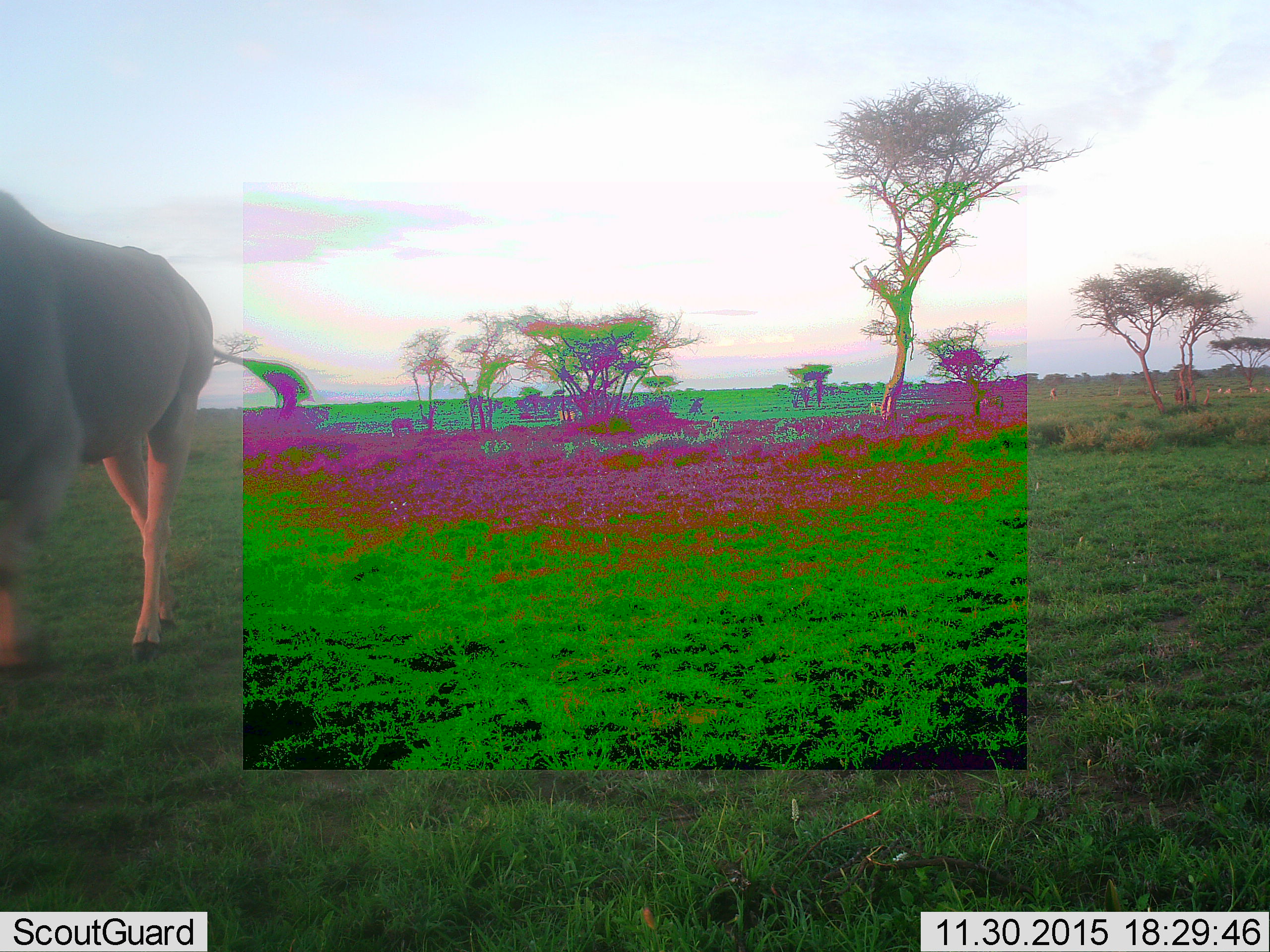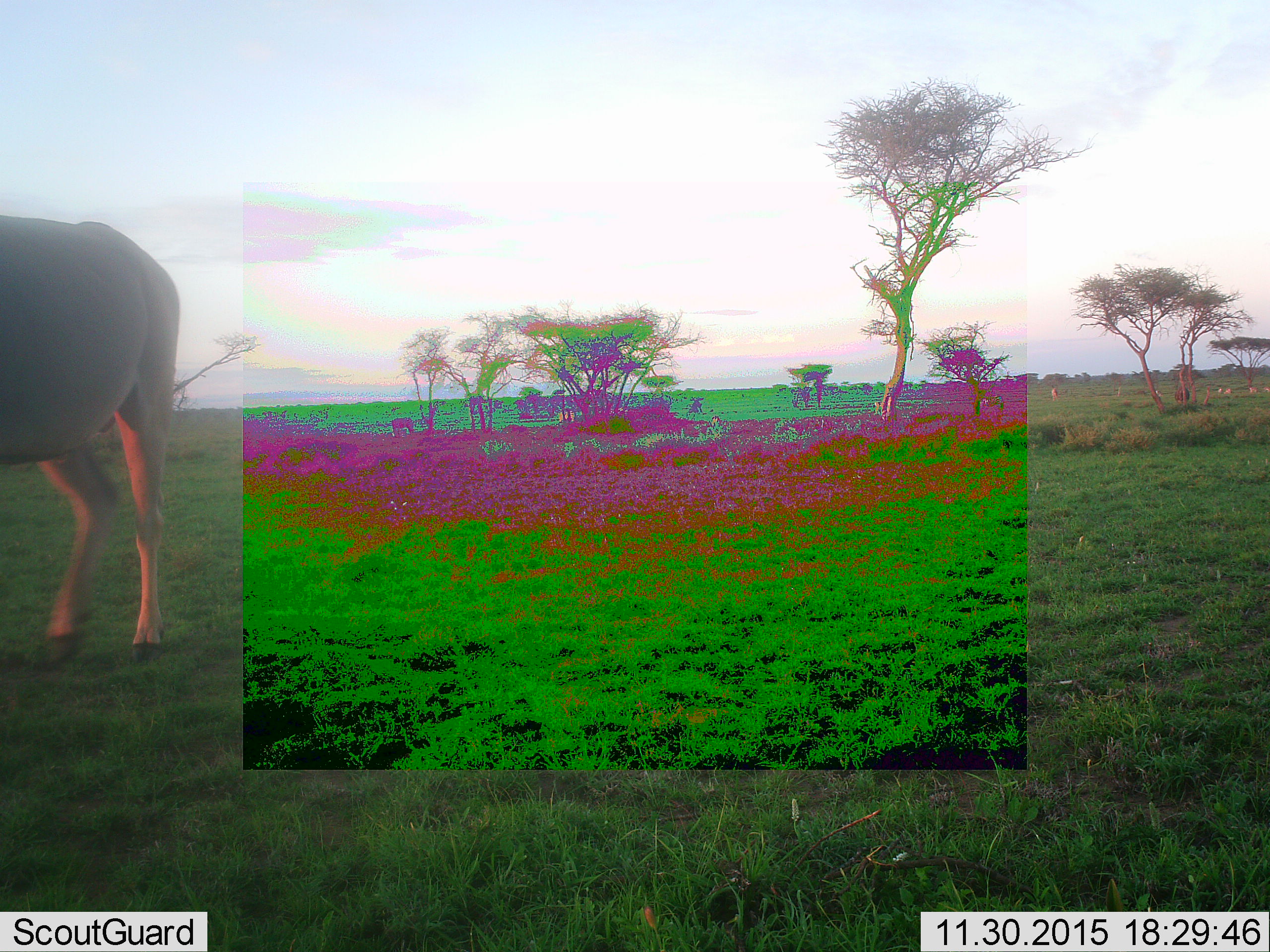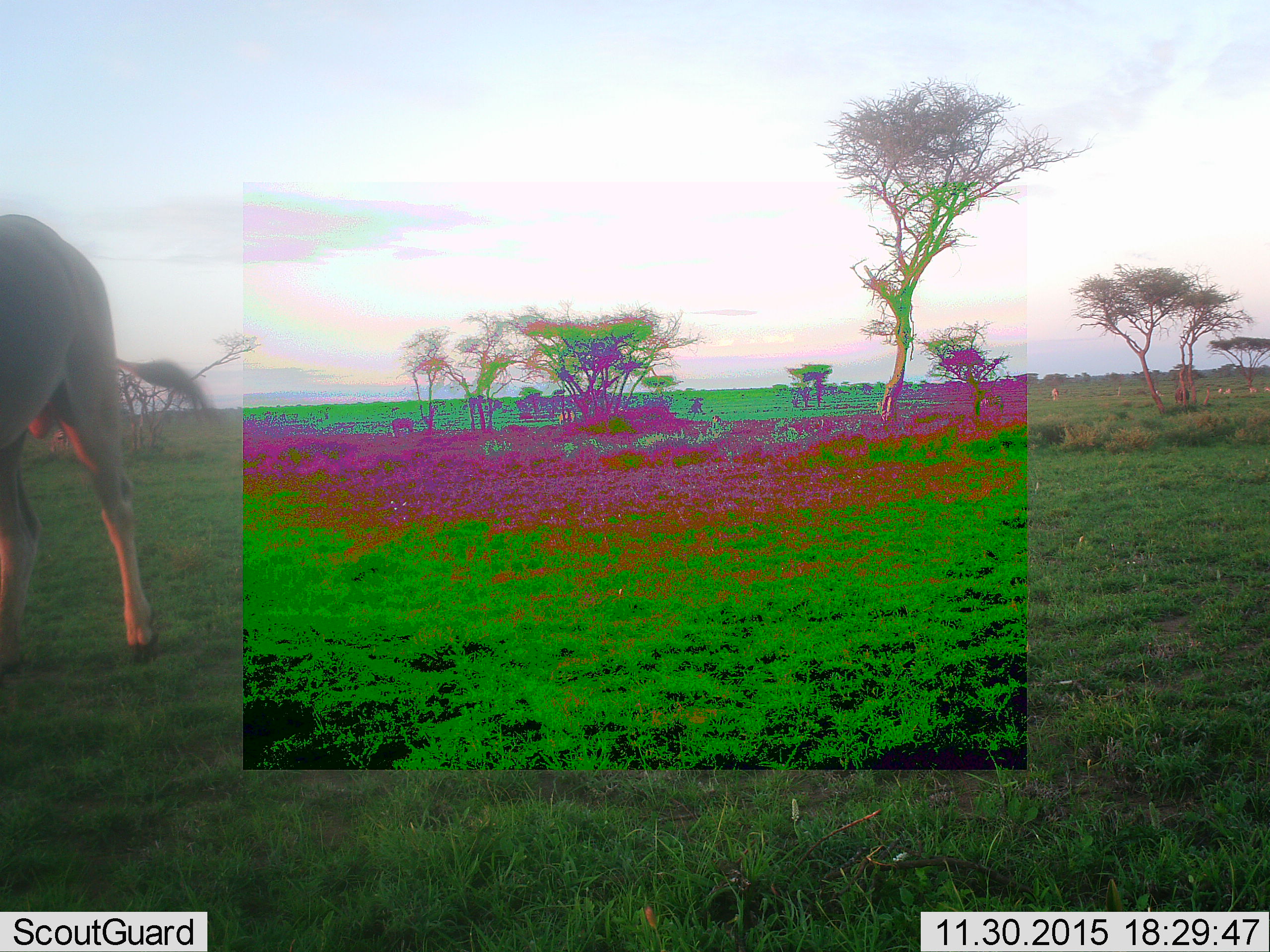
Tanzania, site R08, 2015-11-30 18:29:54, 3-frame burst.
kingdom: Animalia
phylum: Chordata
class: Mammalia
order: Artiodactyla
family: Bovidae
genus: Tragelaphus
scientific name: Tragelaphus oryx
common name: eland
Eland (Tragelaphus oryx), count 2. Behavior (volunteer vote fractions): standing 25%, resting 0%, moving 75%, interacting 0%. Young present (vote fraction): 0%. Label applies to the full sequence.